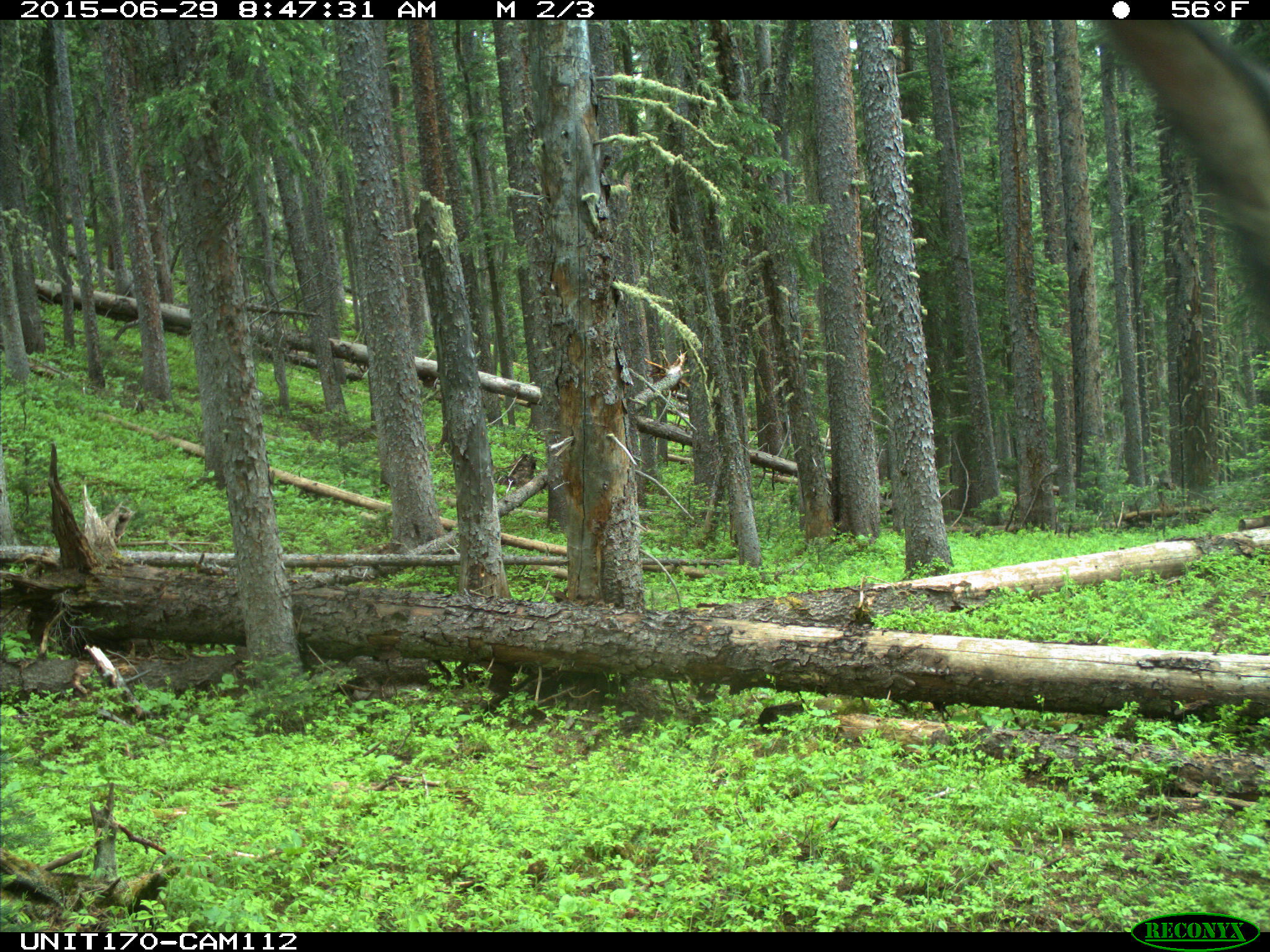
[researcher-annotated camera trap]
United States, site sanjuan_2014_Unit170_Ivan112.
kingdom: Animalia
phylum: Chordata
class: Mammalia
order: Artiodactyla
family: Cervidae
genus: Cervus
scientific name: Cervus elaphus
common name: red deer